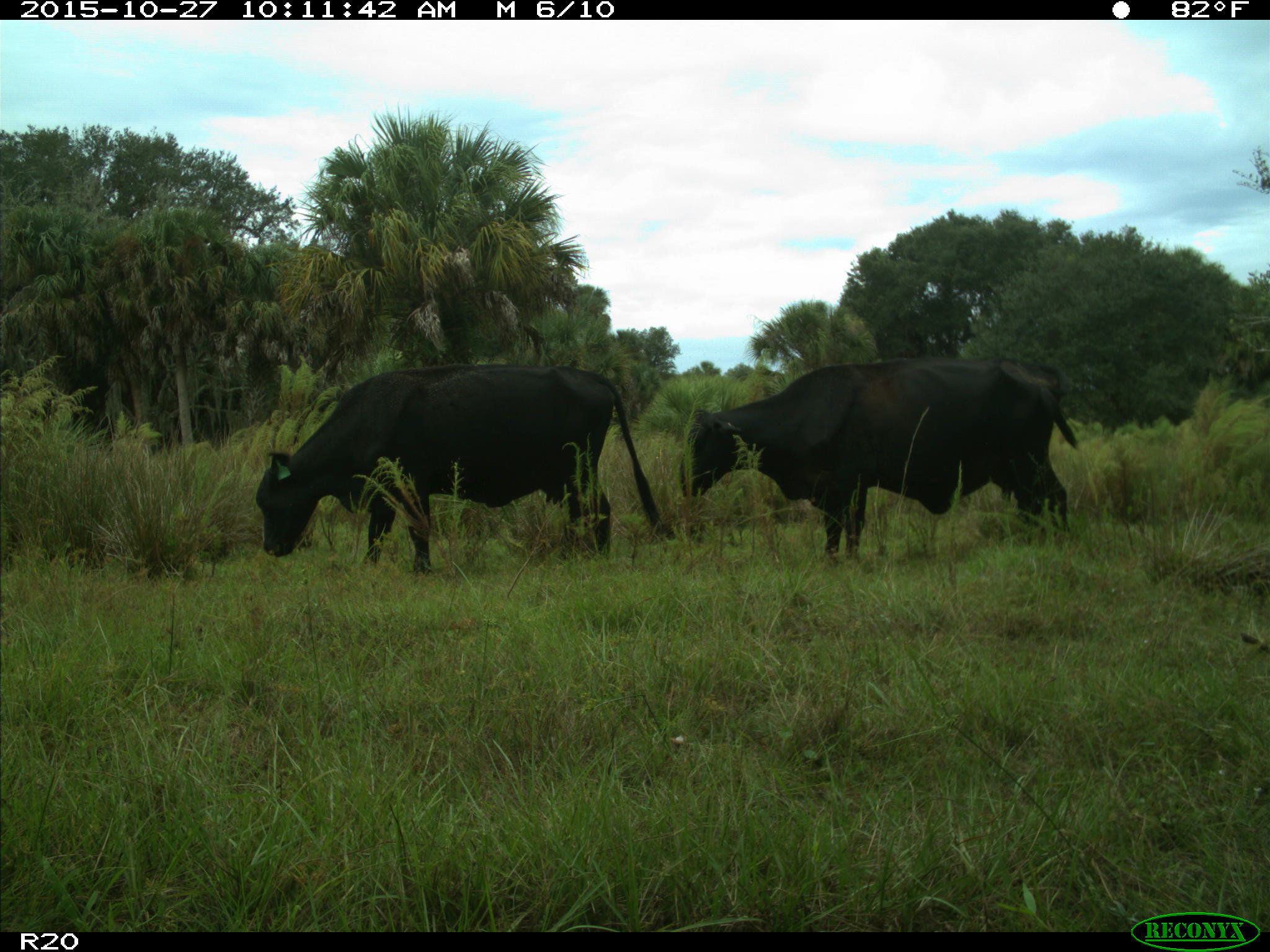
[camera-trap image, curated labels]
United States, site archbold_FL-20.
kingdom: Animalia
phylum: Chordata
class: Mammalia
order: Artiodactyla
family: Bovidae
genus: Bos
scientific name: Bos taurus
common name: domestic cow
Bos taurus (domestic cow).